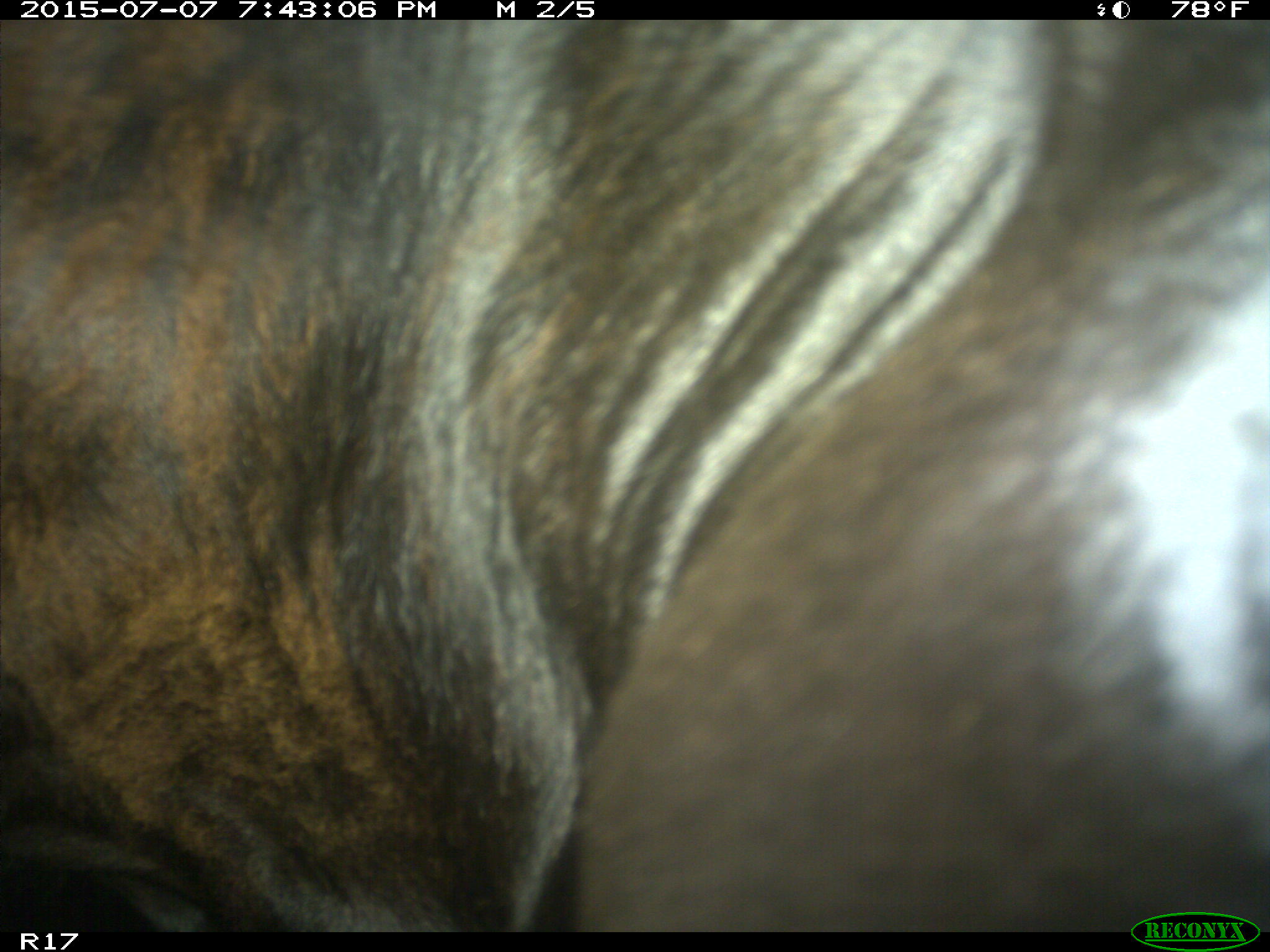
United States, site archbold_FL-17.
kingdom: Animalia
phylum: Chordata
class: Mammalia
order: Artiodactyla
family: Bovidae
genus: Bos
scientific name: Bos taurus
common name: domestic cow